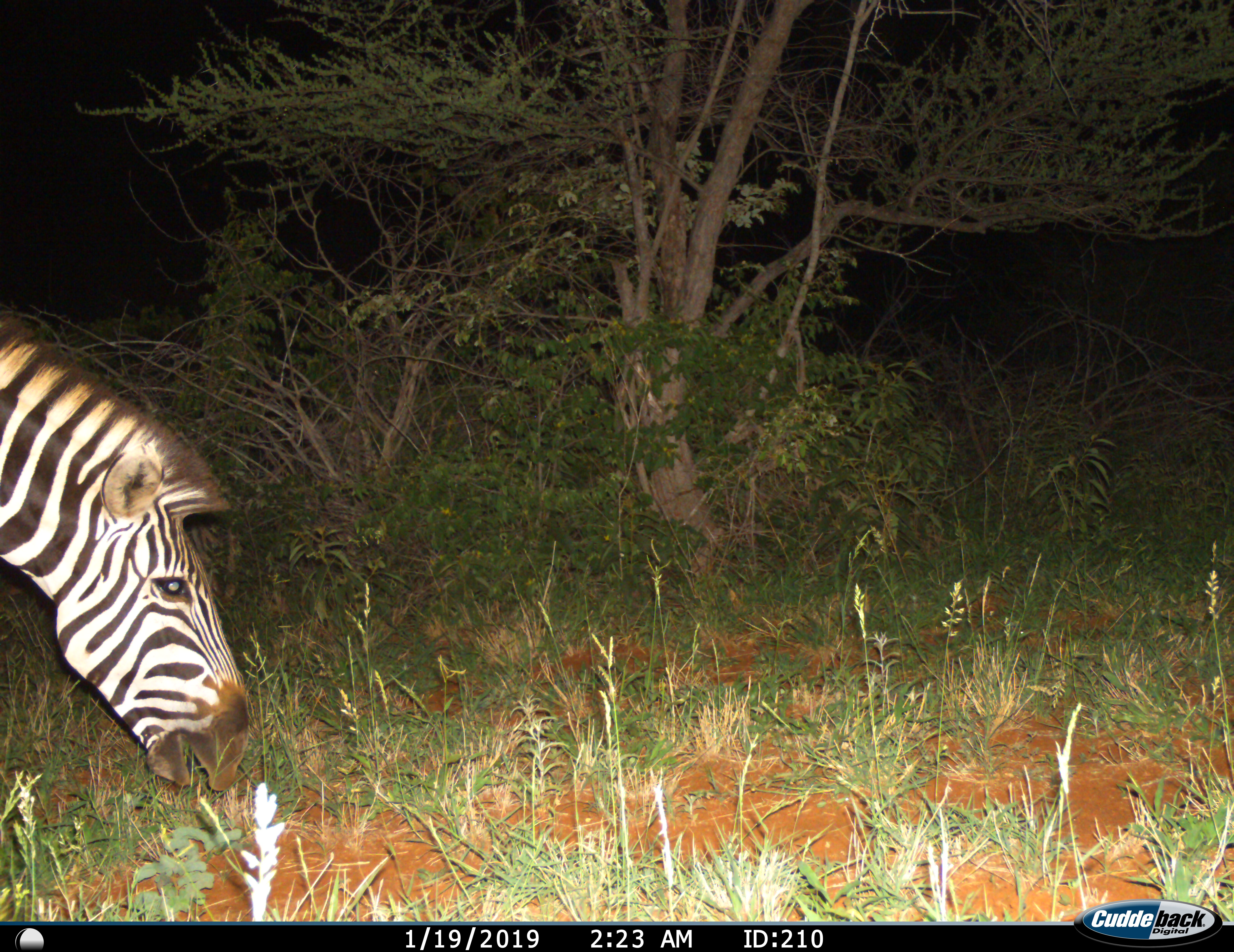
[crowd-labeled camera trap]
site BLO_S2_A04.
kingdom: Animalia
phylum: Chordata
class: Mammalia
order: Perissodactyla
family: Equidae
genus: Equus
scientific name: Equus quagga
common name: plains zebra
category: zebraplains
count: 1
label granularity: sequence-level